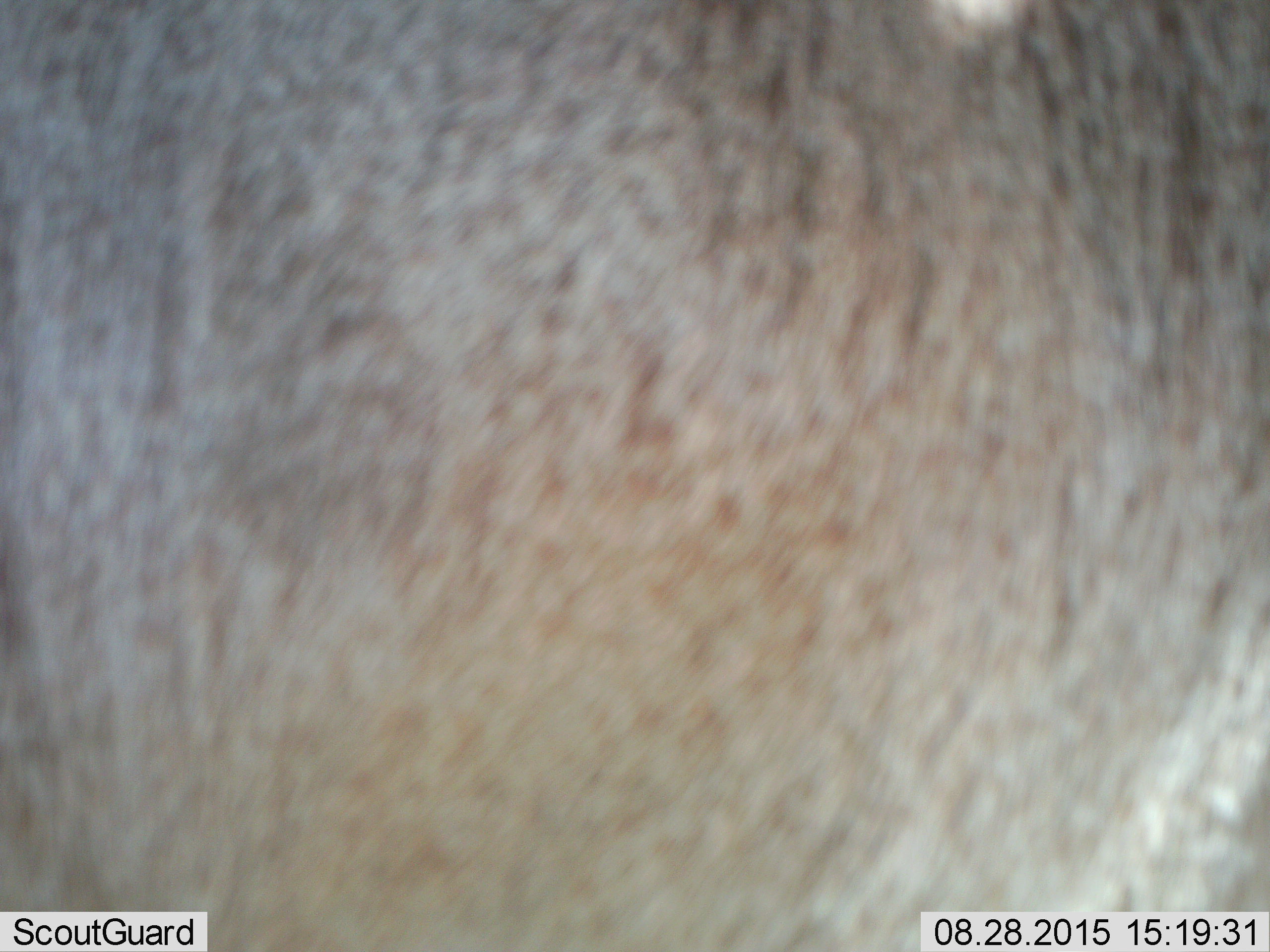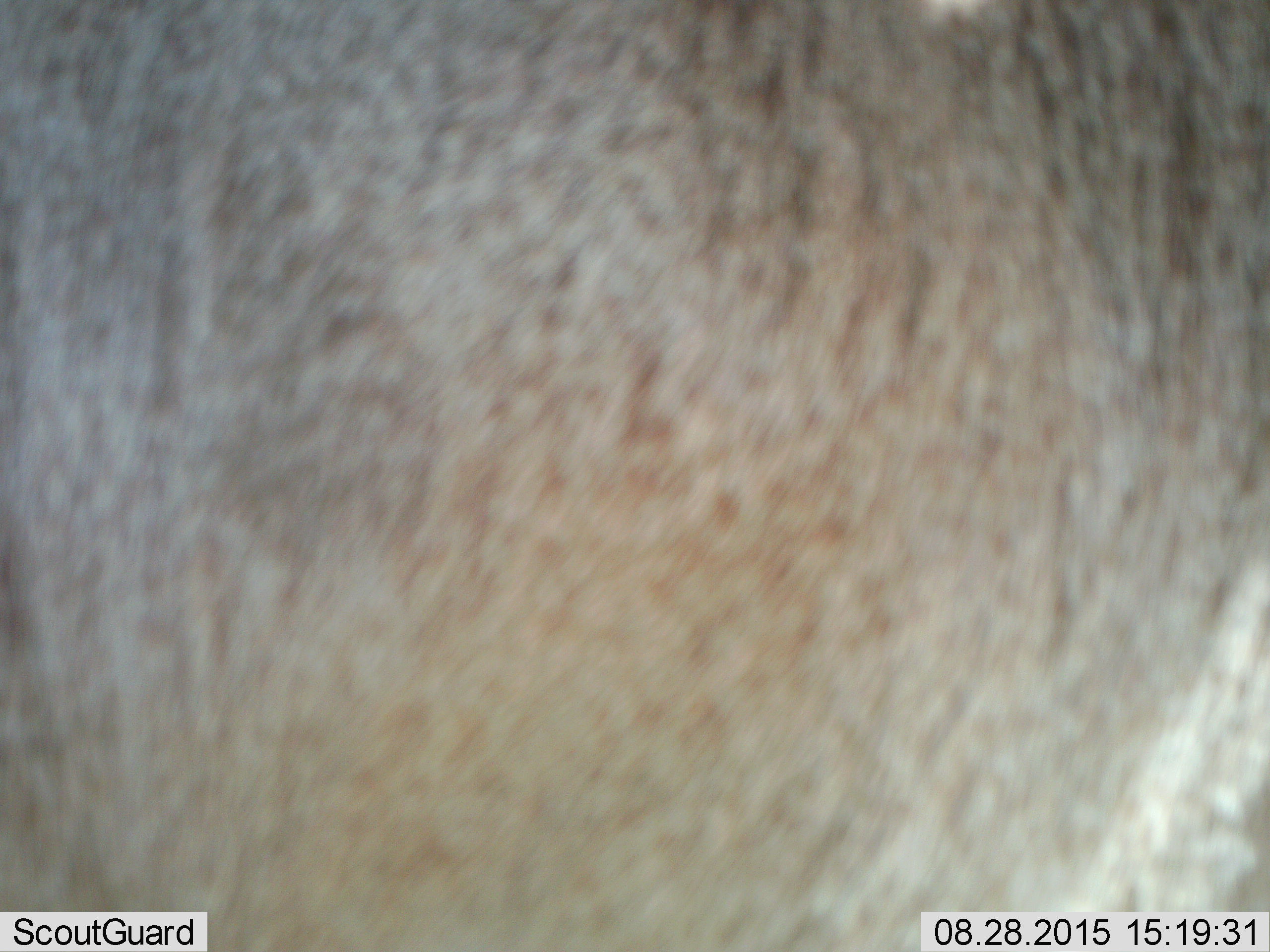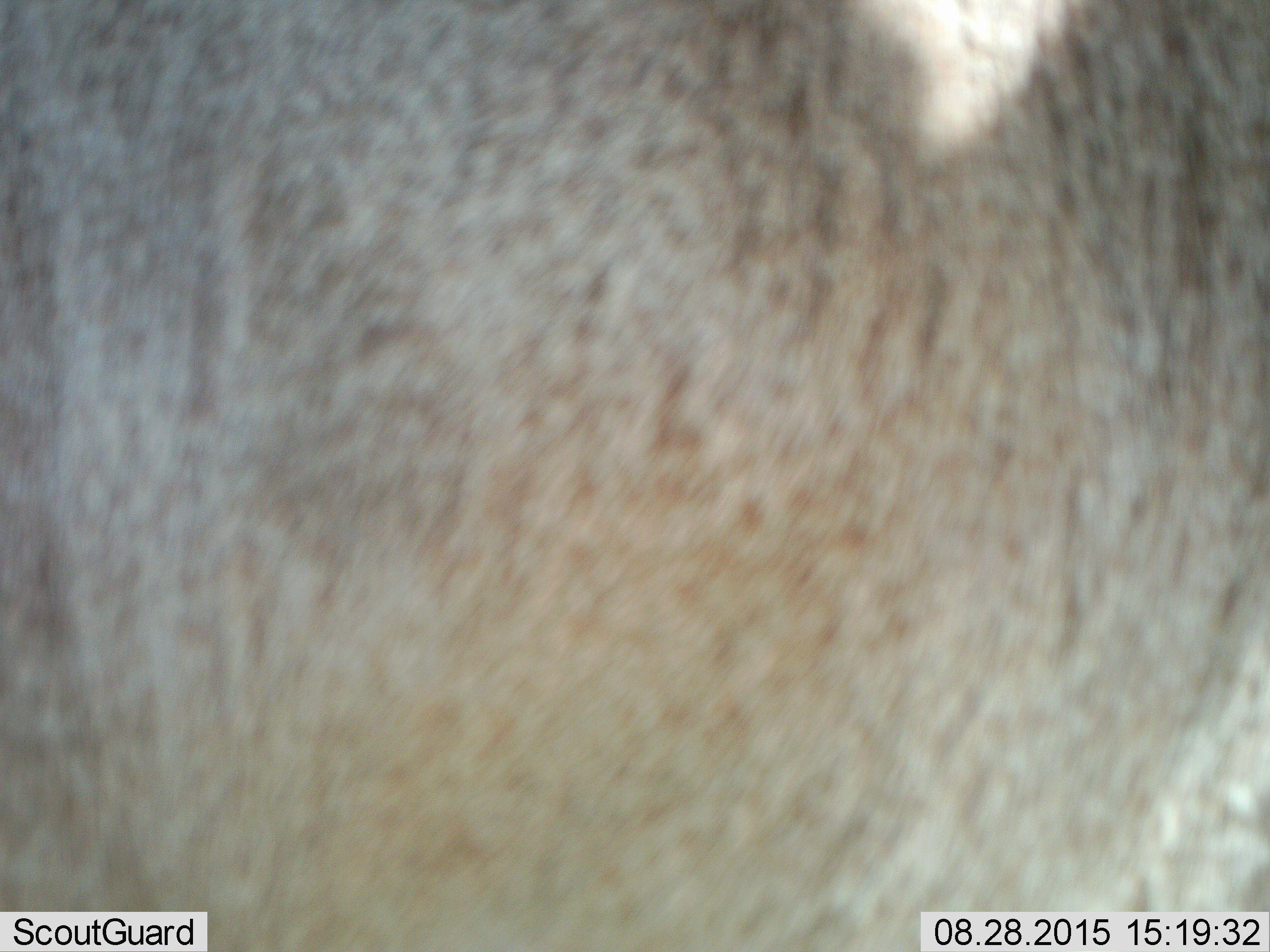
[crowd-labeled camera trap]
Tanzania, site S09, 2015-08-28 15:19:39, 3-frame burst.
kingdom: Animalia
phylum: Chordata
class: Mammalia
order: Artiodactyla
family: Bovidae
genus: Nanger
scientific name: Nanger granti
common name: grant's gazelle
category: gazellegrants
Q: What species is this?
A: Gazellegrants (grant's gazelle) (Nanger granti).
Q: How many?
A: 1.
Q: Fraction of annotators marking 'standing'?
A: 100%.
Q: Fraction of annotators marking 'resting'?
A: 0%.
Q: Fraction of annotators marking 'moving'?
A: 0%.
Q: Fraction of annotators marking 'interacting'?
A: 0%.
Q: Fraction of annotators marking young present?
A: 0%.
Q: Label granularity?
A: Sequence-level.